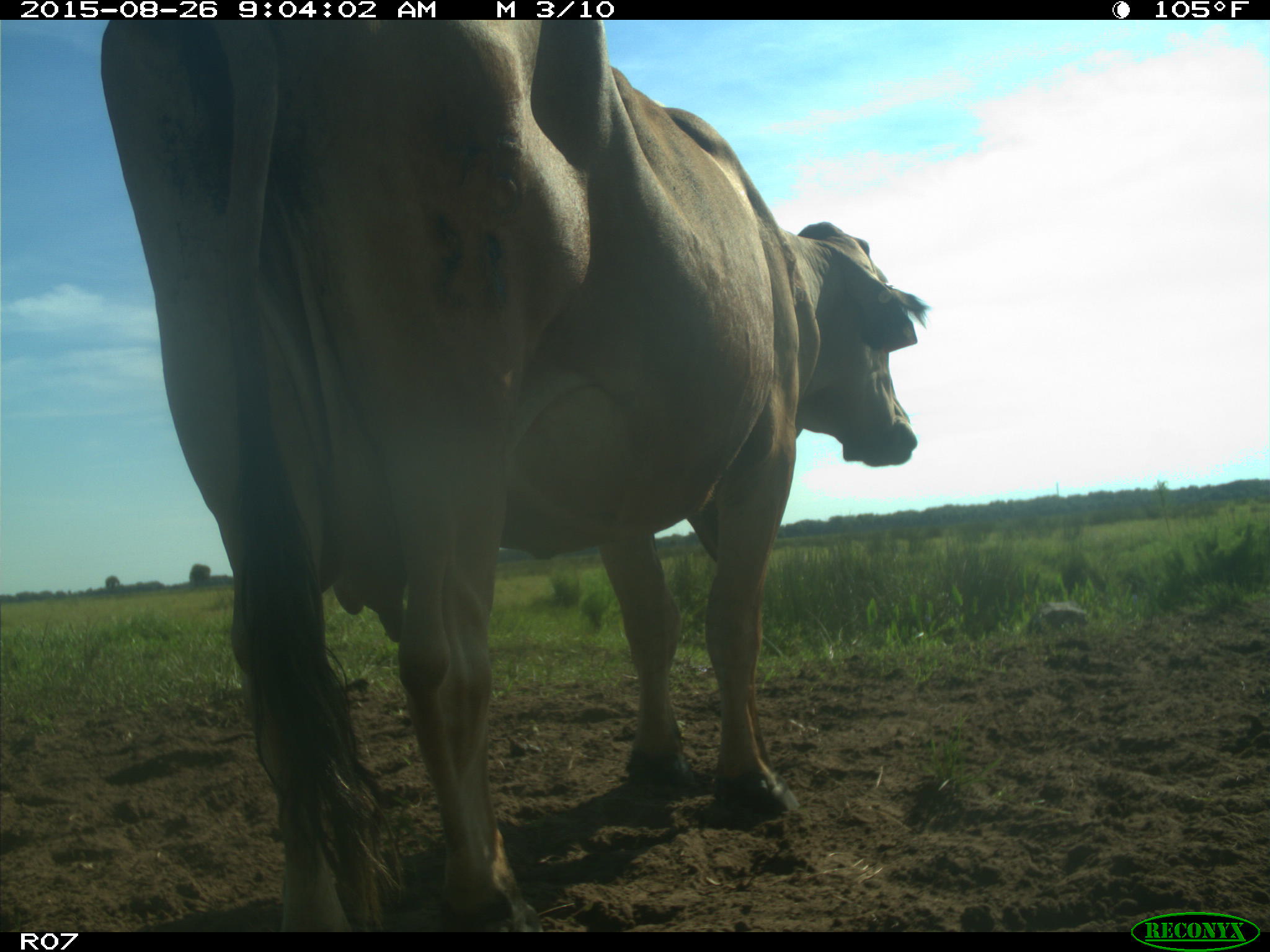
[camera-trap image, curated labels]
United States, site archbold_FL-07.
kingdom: Animalia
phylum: Chordata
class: Mammalia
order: Artiodactyla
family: Bovidae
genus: Bos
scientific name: Bos taurus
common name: domestic cow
Bos taurus (domestic cow).